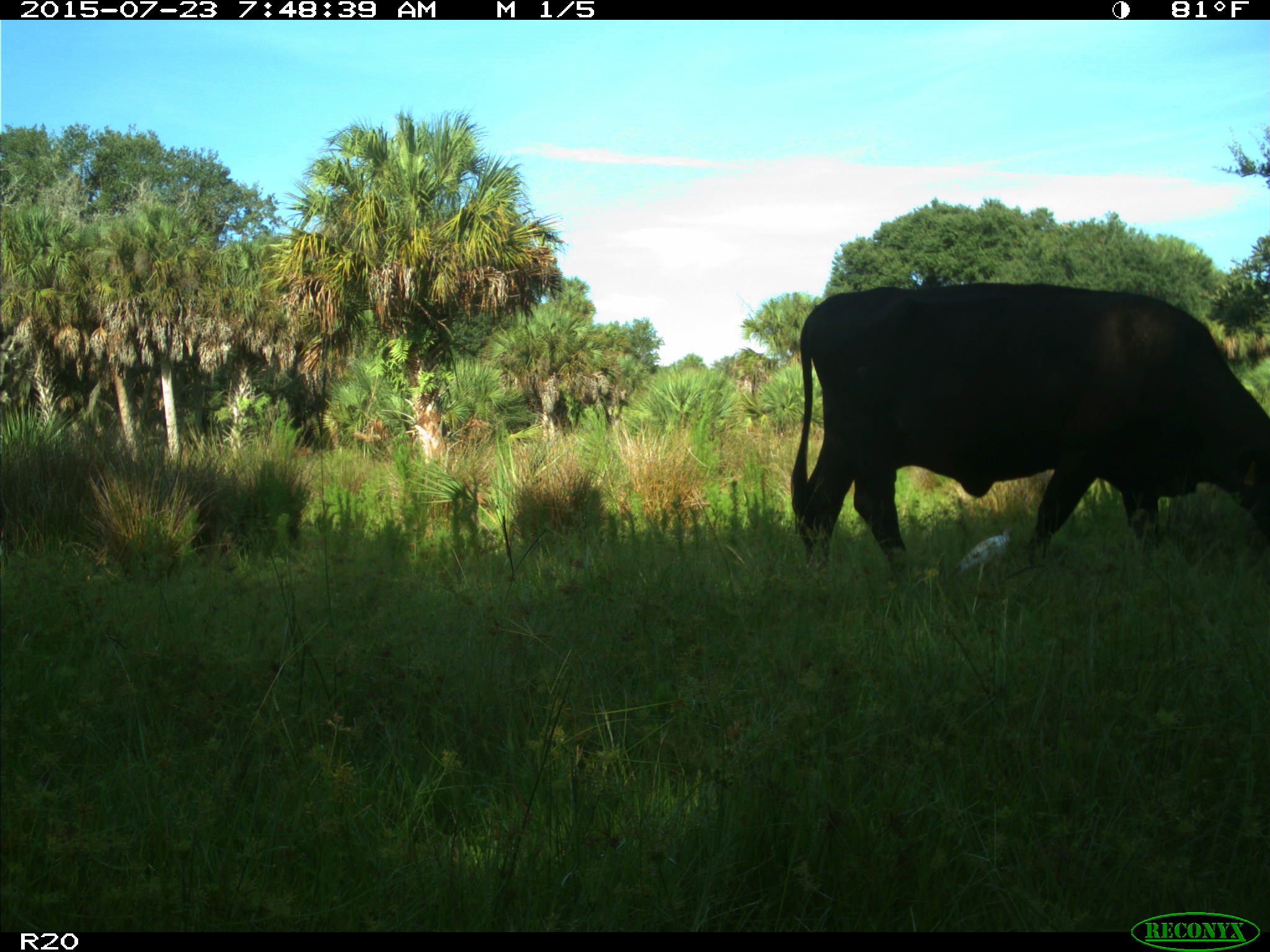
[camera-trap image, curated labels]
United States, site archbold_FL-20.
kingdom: Animalia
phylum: Chordata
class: Mammalia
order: Artiodactyla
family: Bovidae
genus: Bos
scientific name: Bos taurus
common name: domestic cow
Bos taurus (domestic cow).